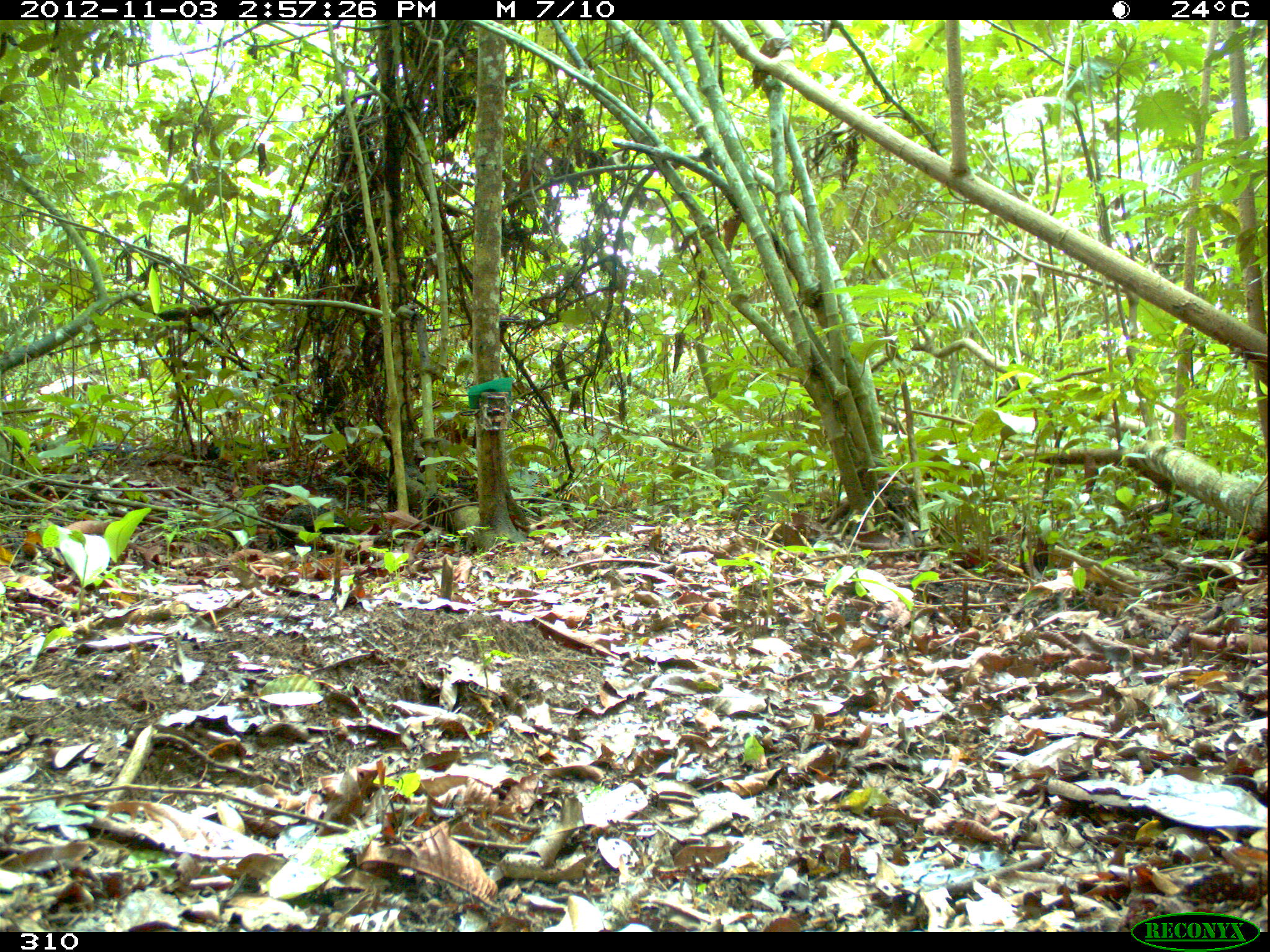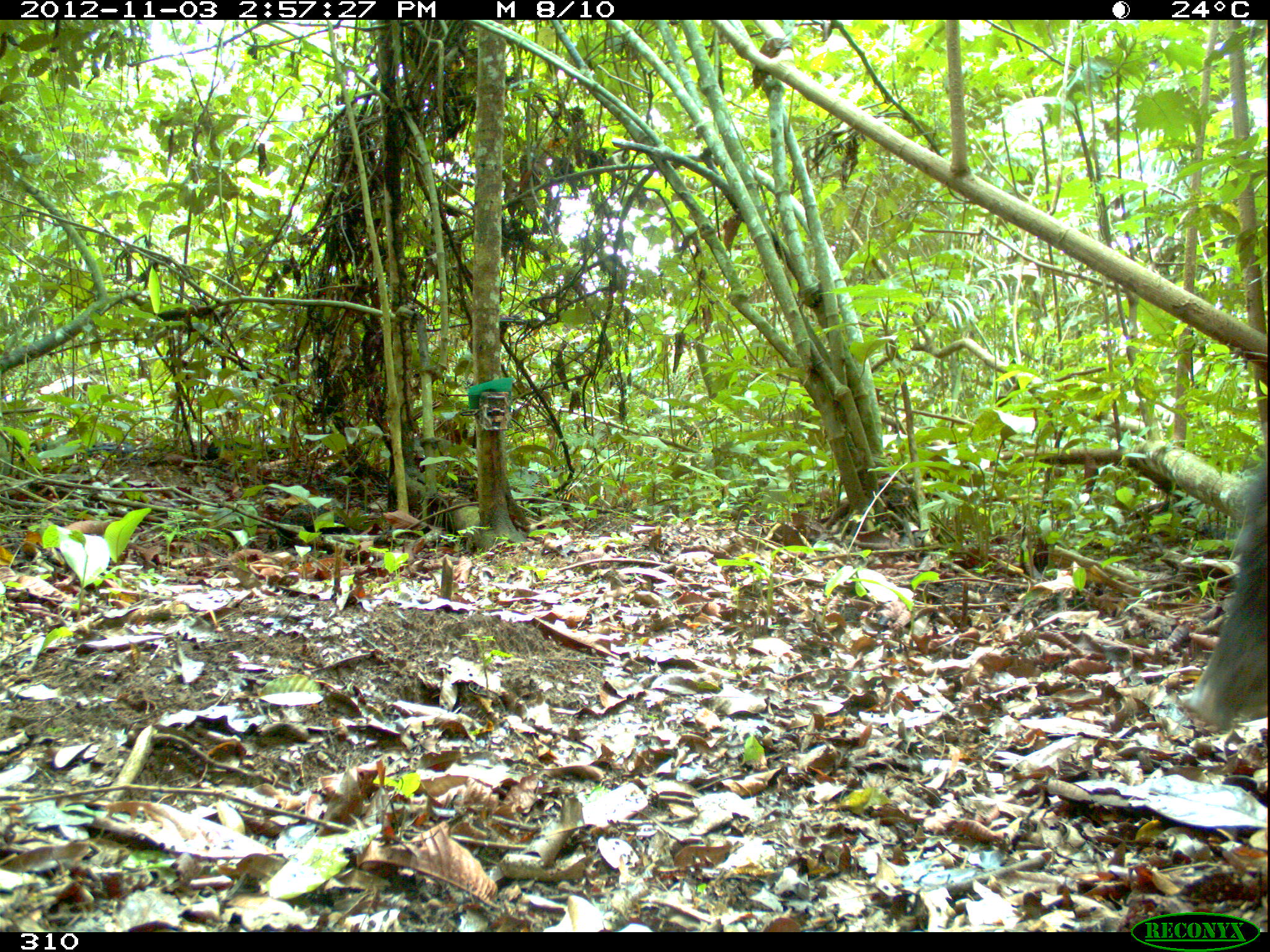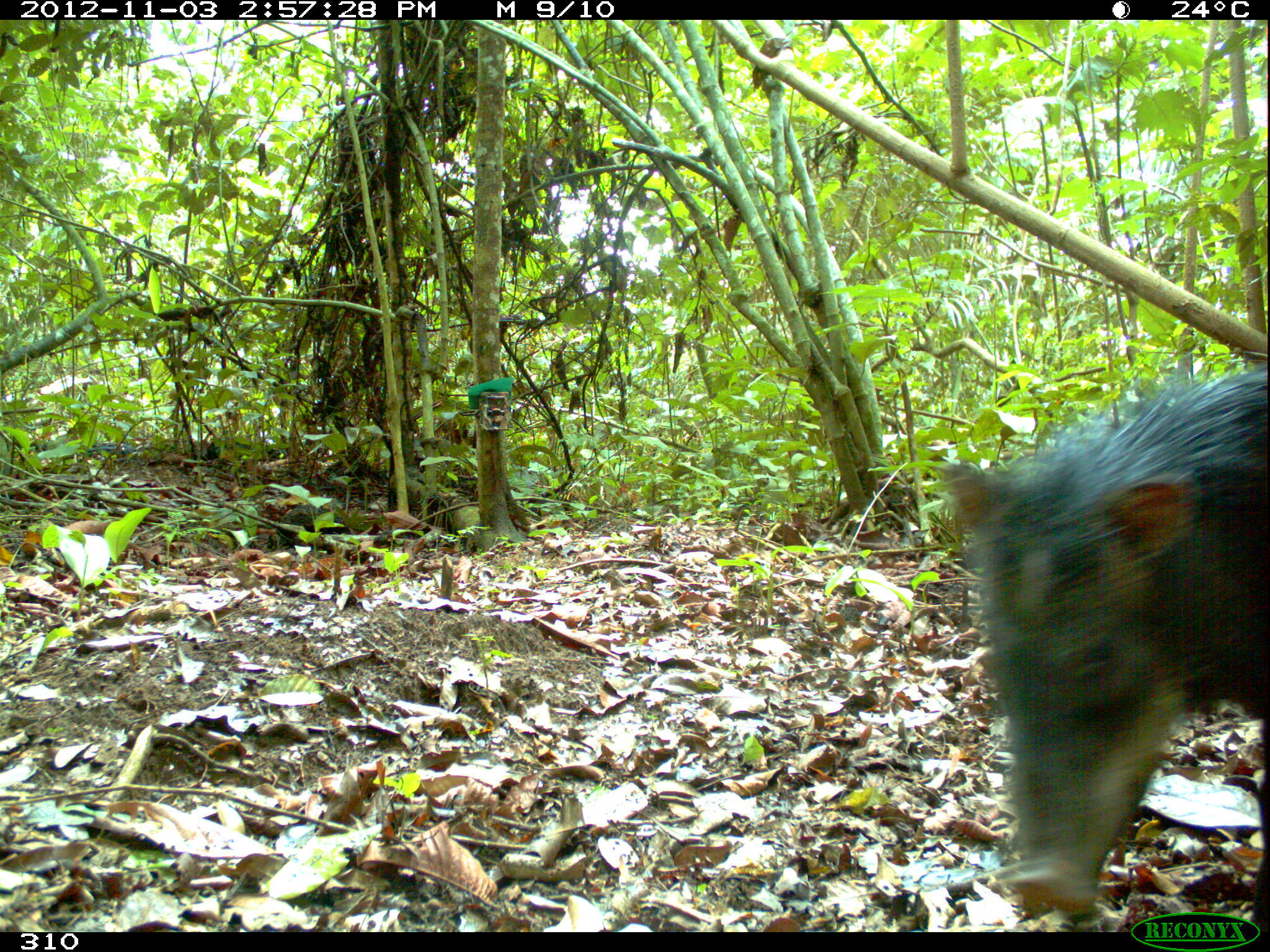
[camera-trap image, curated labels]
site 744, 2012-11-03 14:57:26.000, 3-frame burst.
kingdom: Animalia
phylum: Chordata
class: Mammalia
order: Artiodactyla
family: Tayassuidae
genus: Tayassu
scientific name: Tayassu pecari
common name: white-lipped peccary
Tayassu pecari (white-lipped peccary).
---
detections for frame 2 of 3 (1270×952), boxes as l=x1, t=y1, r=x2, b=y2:
tayassu pecari: l=1186, t=466, r=1268, b=728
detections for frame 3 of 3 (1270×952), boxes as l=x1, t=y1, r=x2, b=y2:
tayassu pecari: l=939, t=360, r=1270, b=932